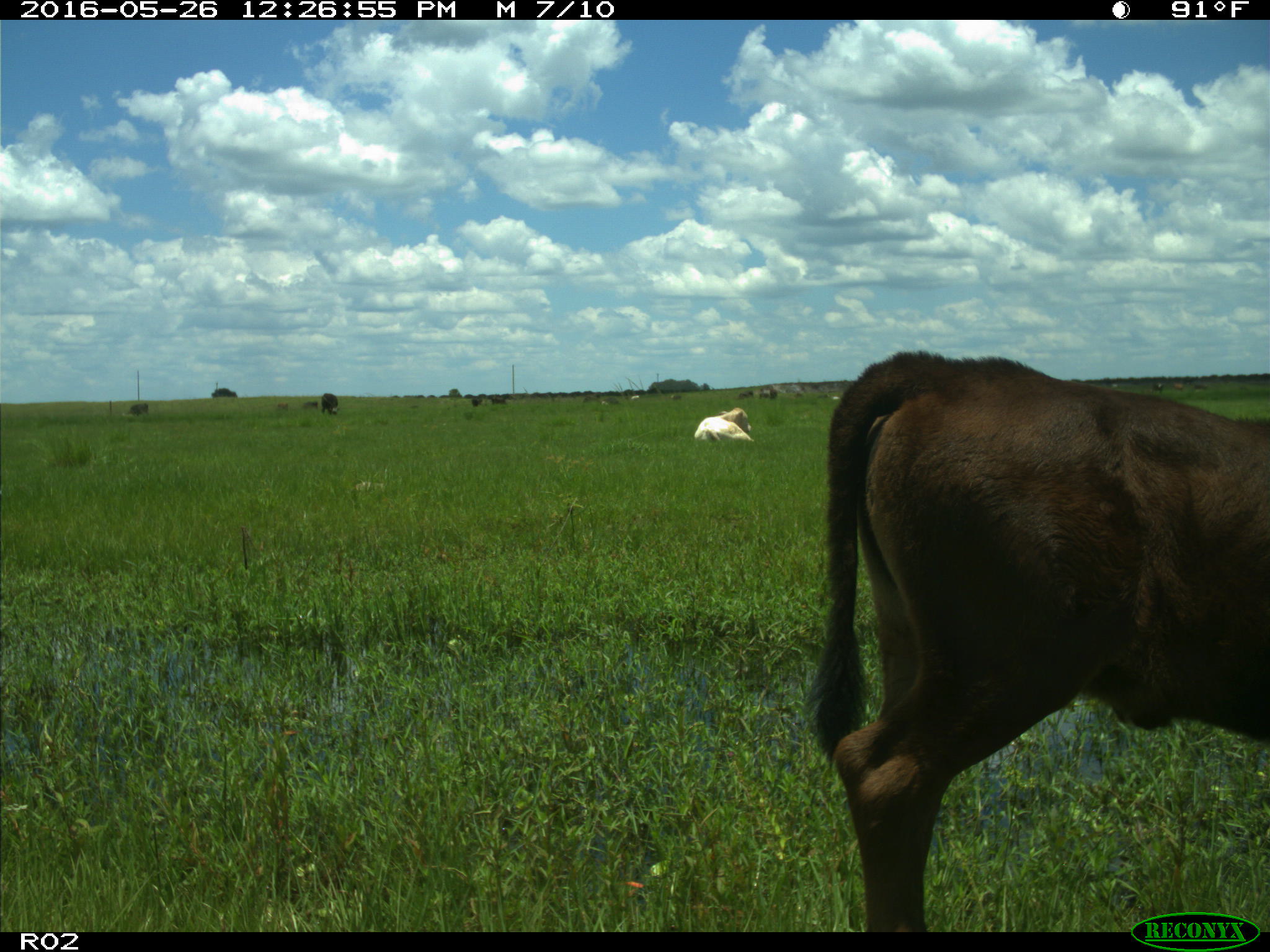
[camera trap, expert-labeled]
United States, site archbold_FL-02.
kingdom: Animalia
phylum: Chordata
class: Mammalia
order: Artiodactyla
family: Bovidae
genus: Bos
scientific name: Bos taurus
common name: domestic cow